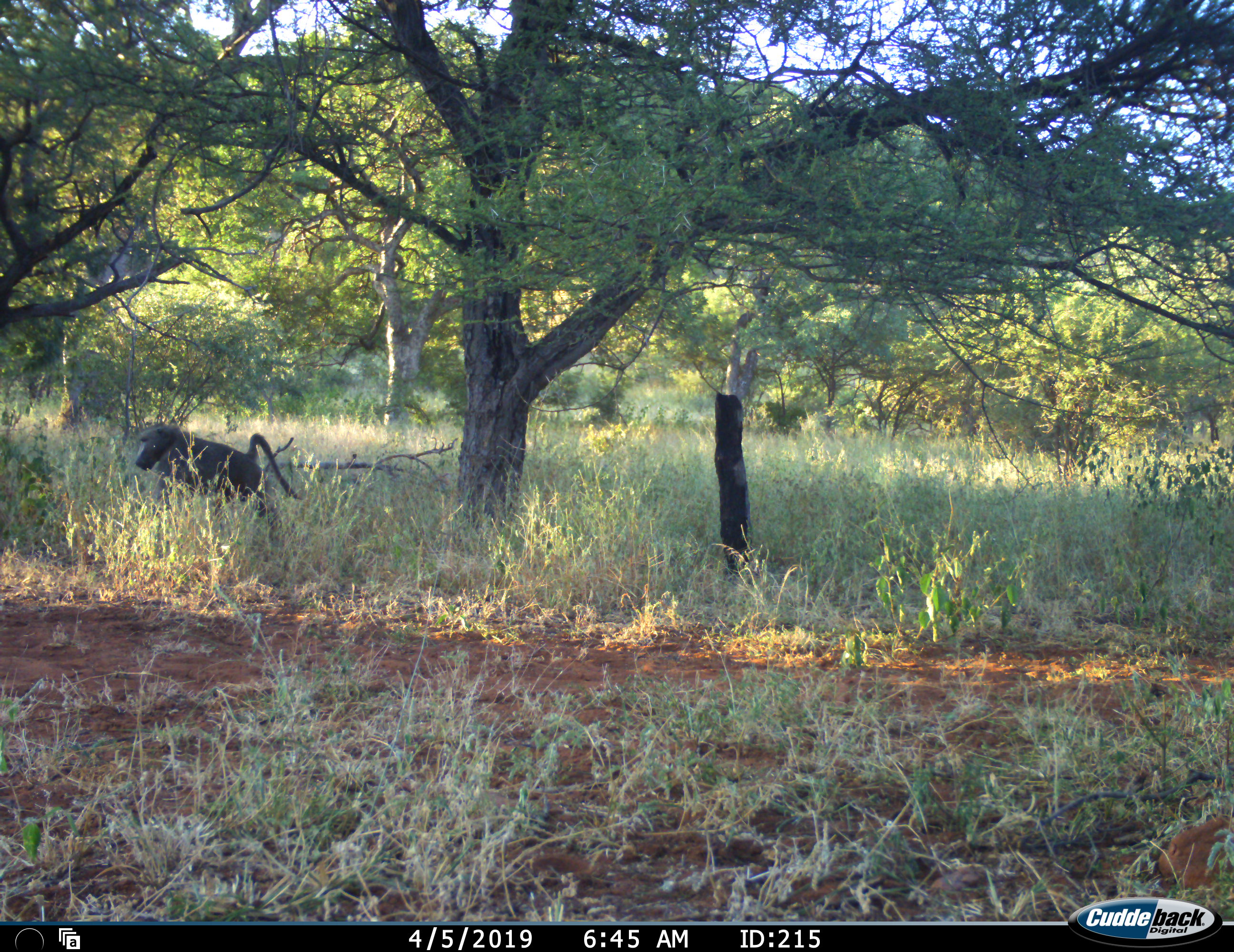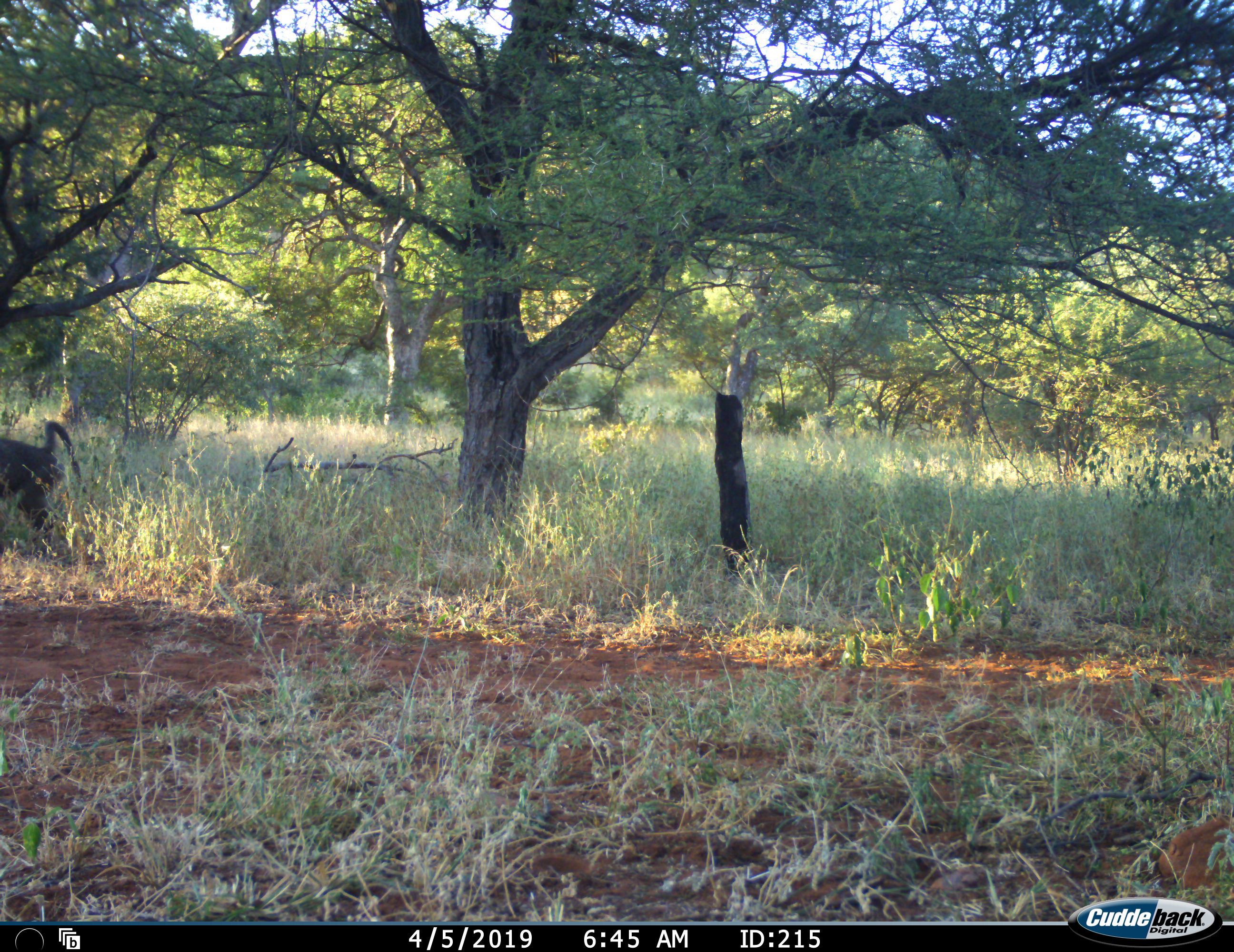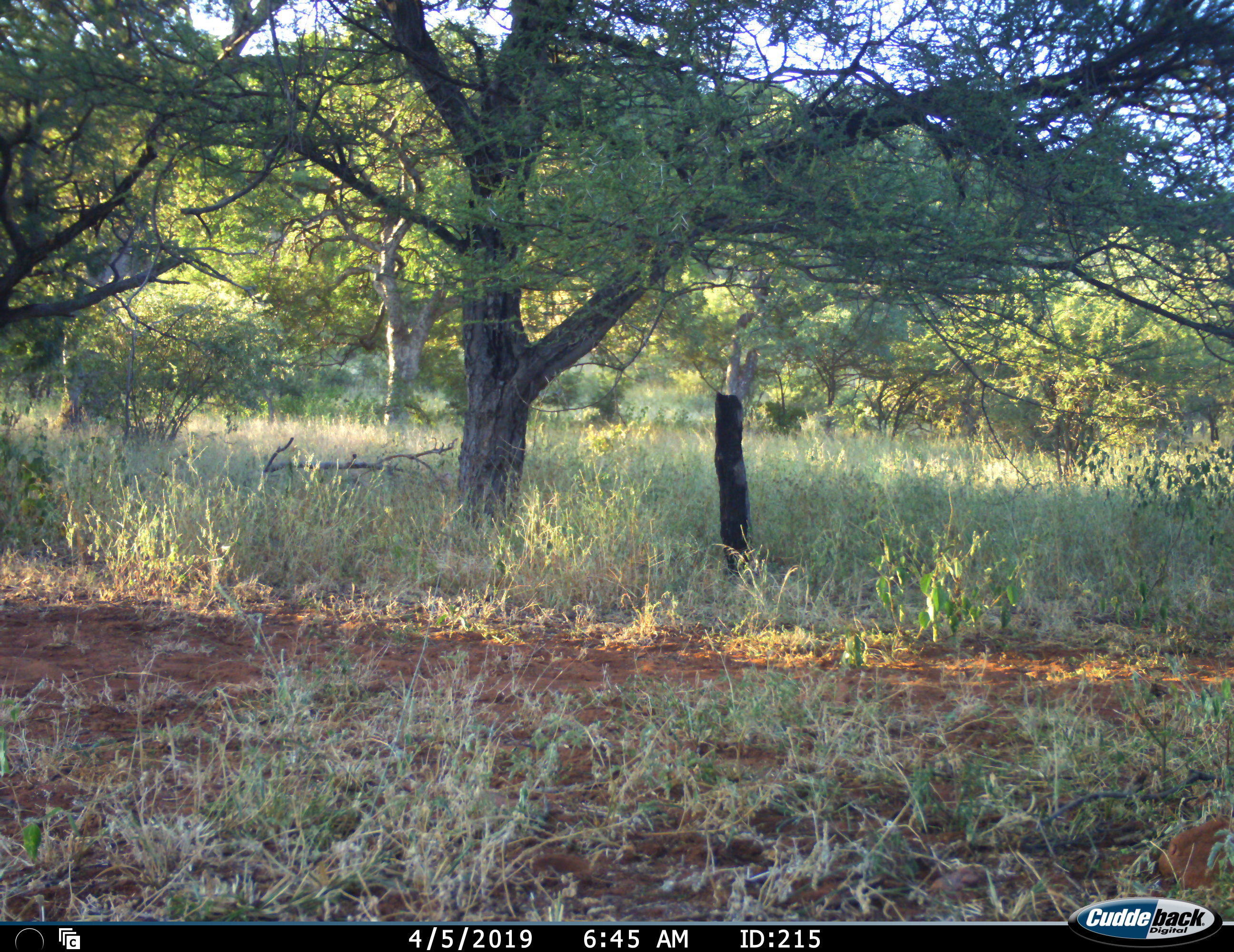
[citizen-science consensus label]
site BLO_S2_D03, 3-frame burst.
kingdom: Animalia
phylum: Chordata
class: Mammalia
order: Primates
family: Cercopithecidae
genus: Papio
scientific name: Papio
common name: baboon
Baboon (Papio), count 1. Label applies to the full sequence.